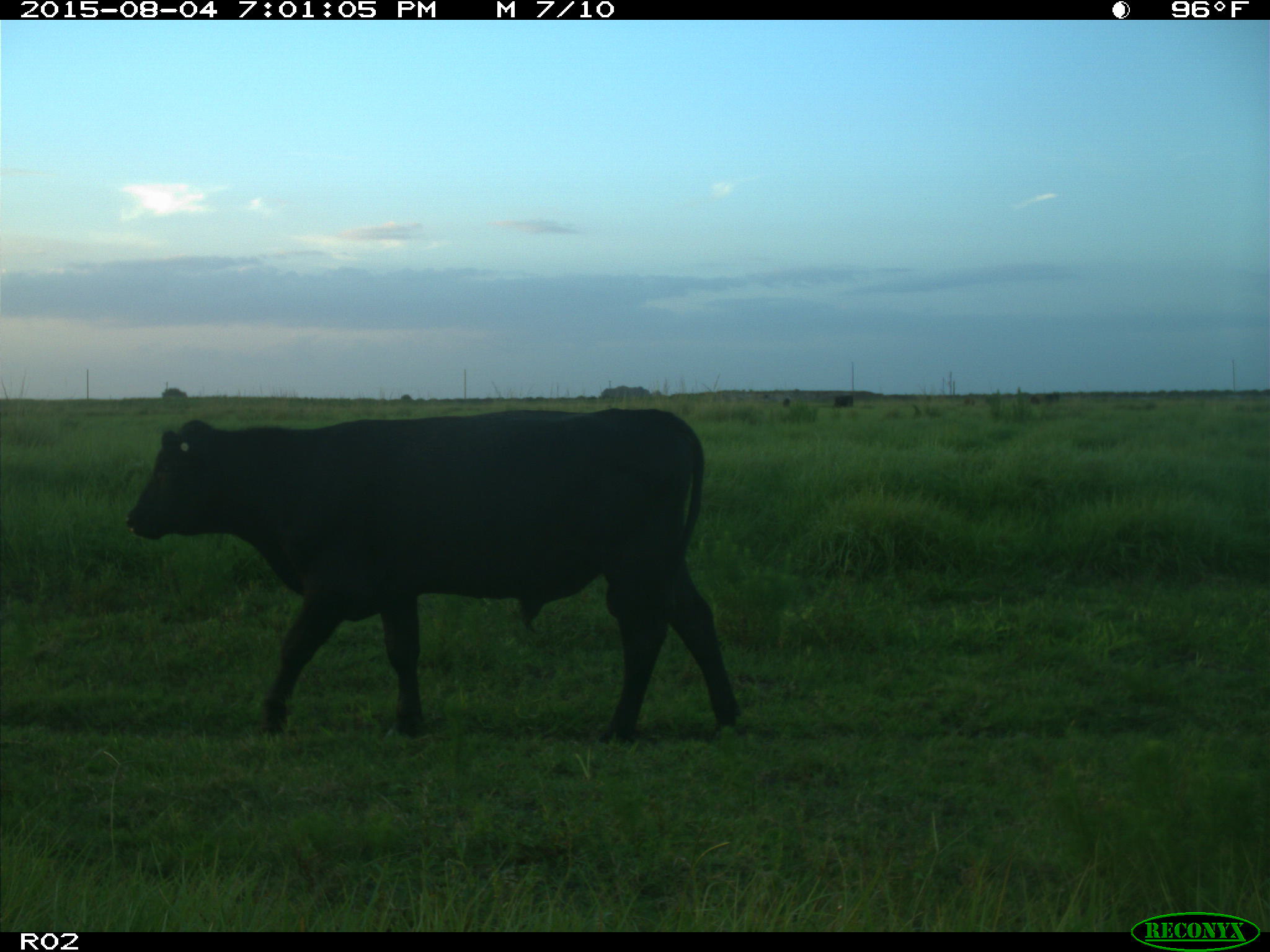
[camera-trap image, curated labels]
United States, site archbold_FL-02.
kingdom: Animalia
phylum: Chordata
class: Mammalia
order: Artiodactyla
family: Bovidae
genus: Bos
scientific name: Bos taurus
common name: domestic cow